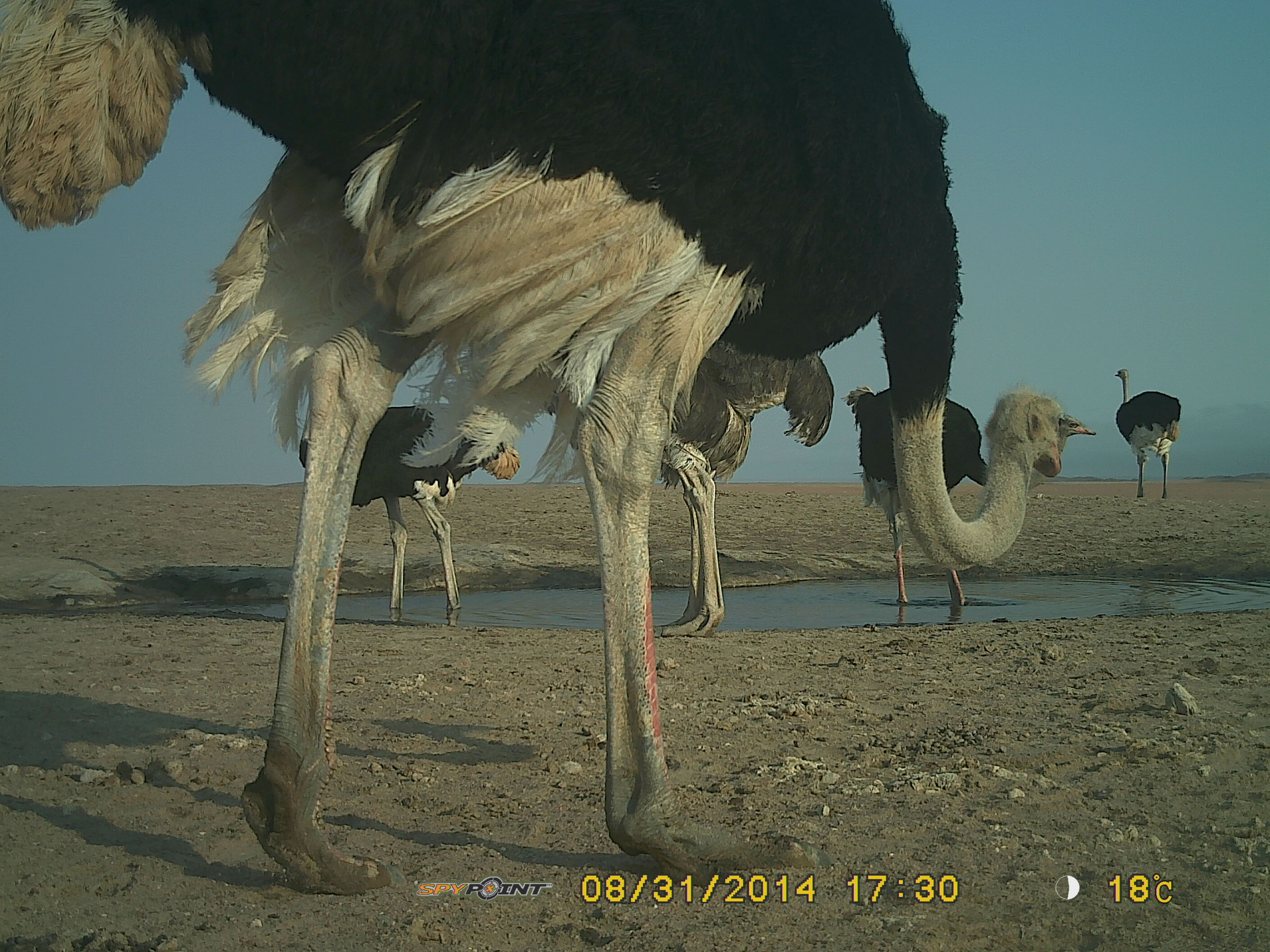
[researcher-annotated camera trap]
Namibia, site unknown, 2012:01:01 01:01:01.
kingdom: Animalia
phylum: Chordata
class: Aves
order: Struthioniformes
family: Struthionidae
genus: Struthio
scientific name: Struthio camelus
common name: common ostrich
Struthio camelus (common ostrich).